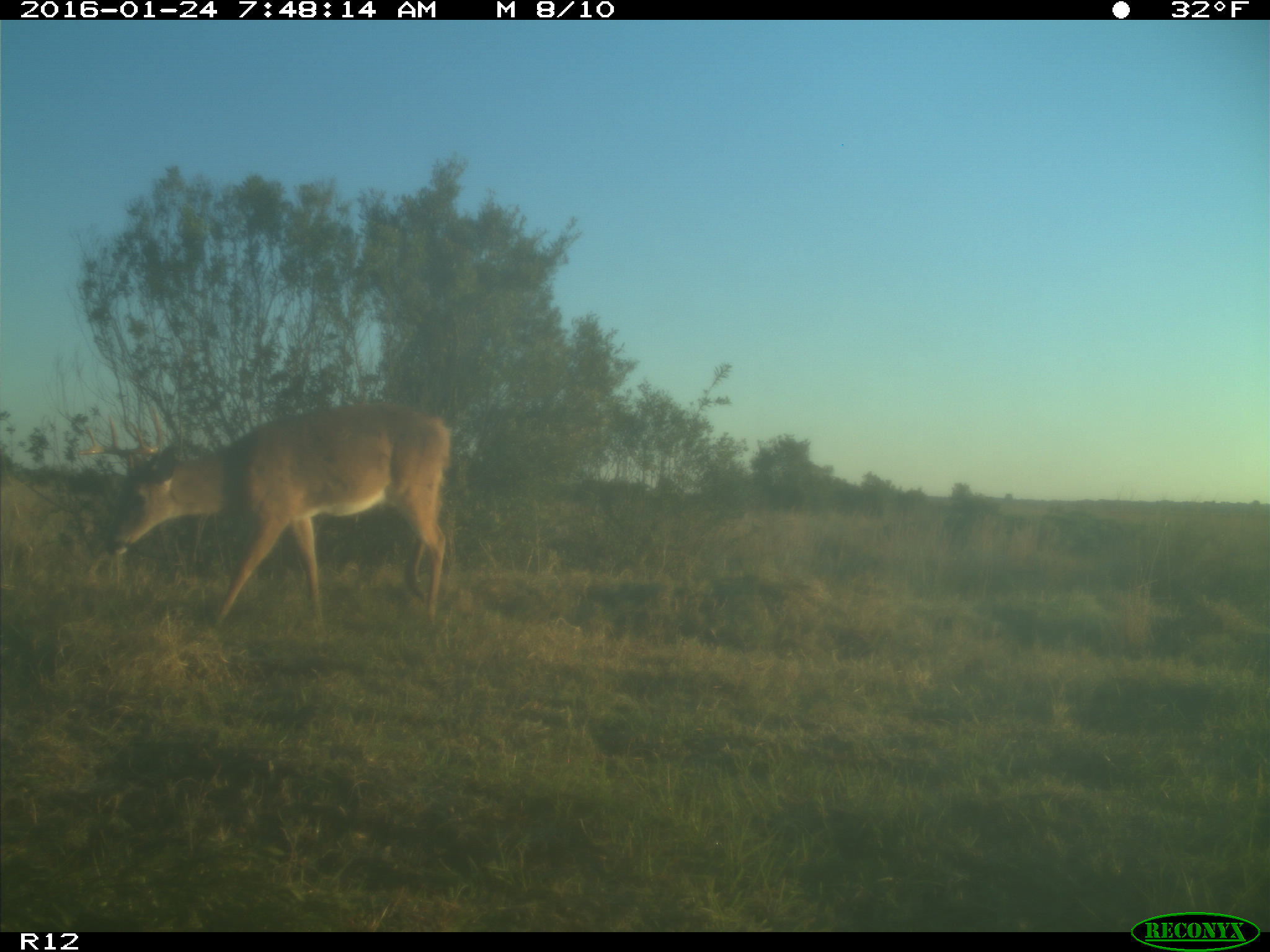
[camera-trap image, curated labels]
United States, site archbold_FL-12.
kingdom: Animalia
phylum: Chordata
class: Mammalia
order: Artiodactyla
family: Cervidae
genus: Odocoileus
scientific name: Odocoileus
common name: deer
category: unidentified deer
Unidentified deer (deer) (Odocoileus).